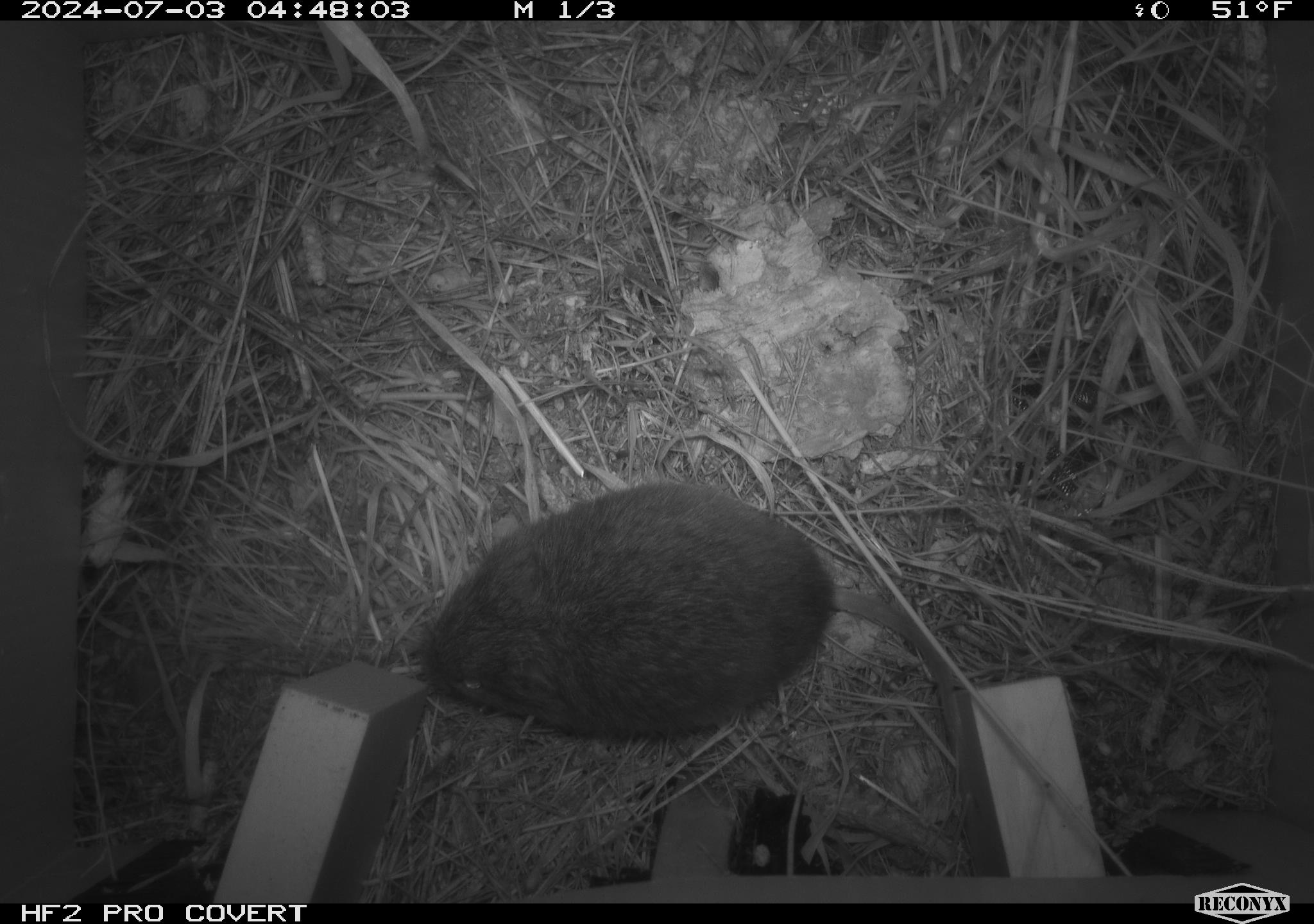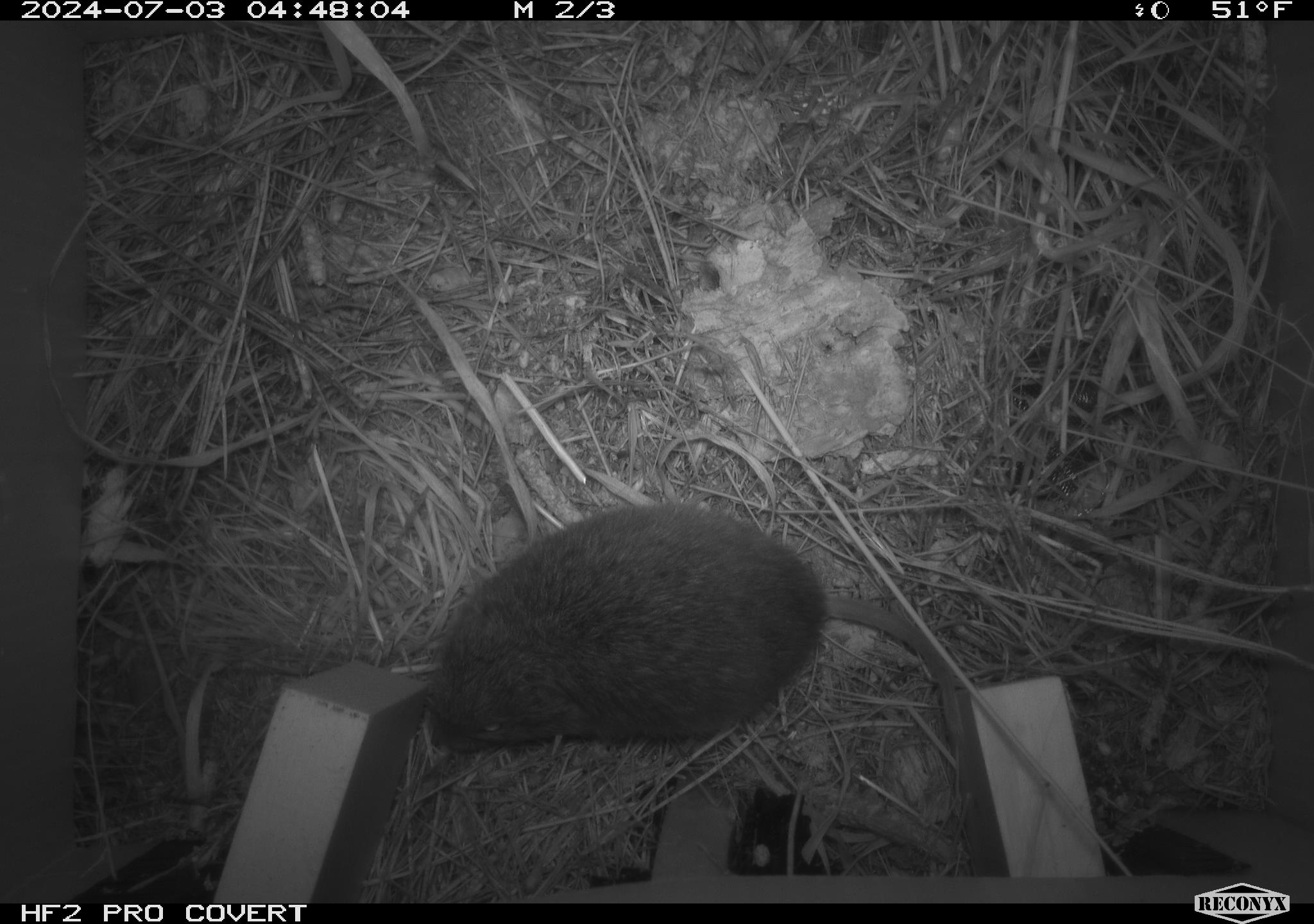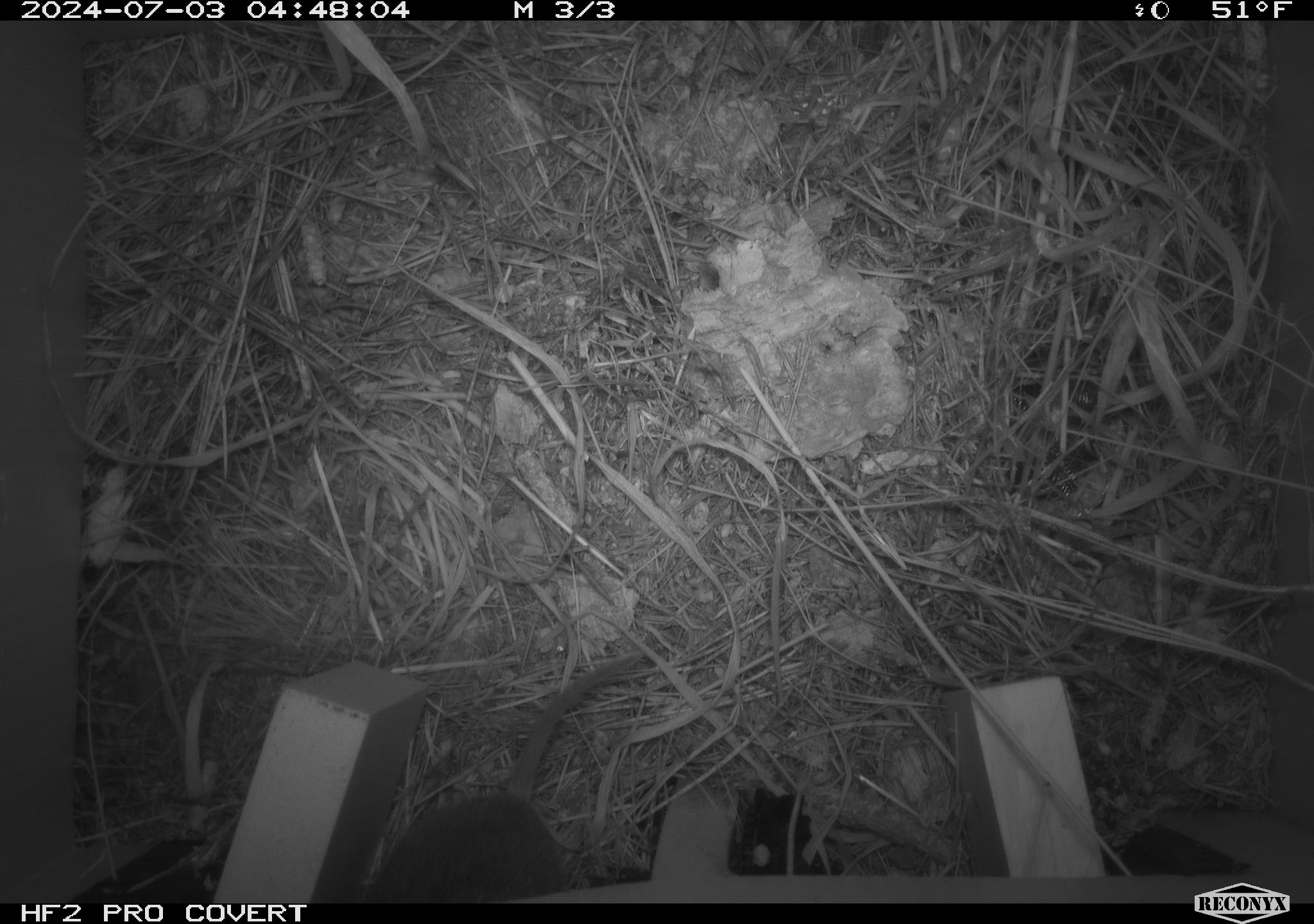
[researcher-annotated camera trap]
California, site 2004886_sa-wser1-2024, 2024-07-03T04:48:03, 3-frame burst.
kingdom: Animalia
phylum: Chordata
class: Mammalia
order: Rodentia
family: Cricetidae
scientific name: Arvicolinae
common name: voles, lemmings, and muskrats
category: arvicolinae subfamily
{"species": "arvicolinae subfamily (voles, lemmings, and muskrats) (Arvicolinae)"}